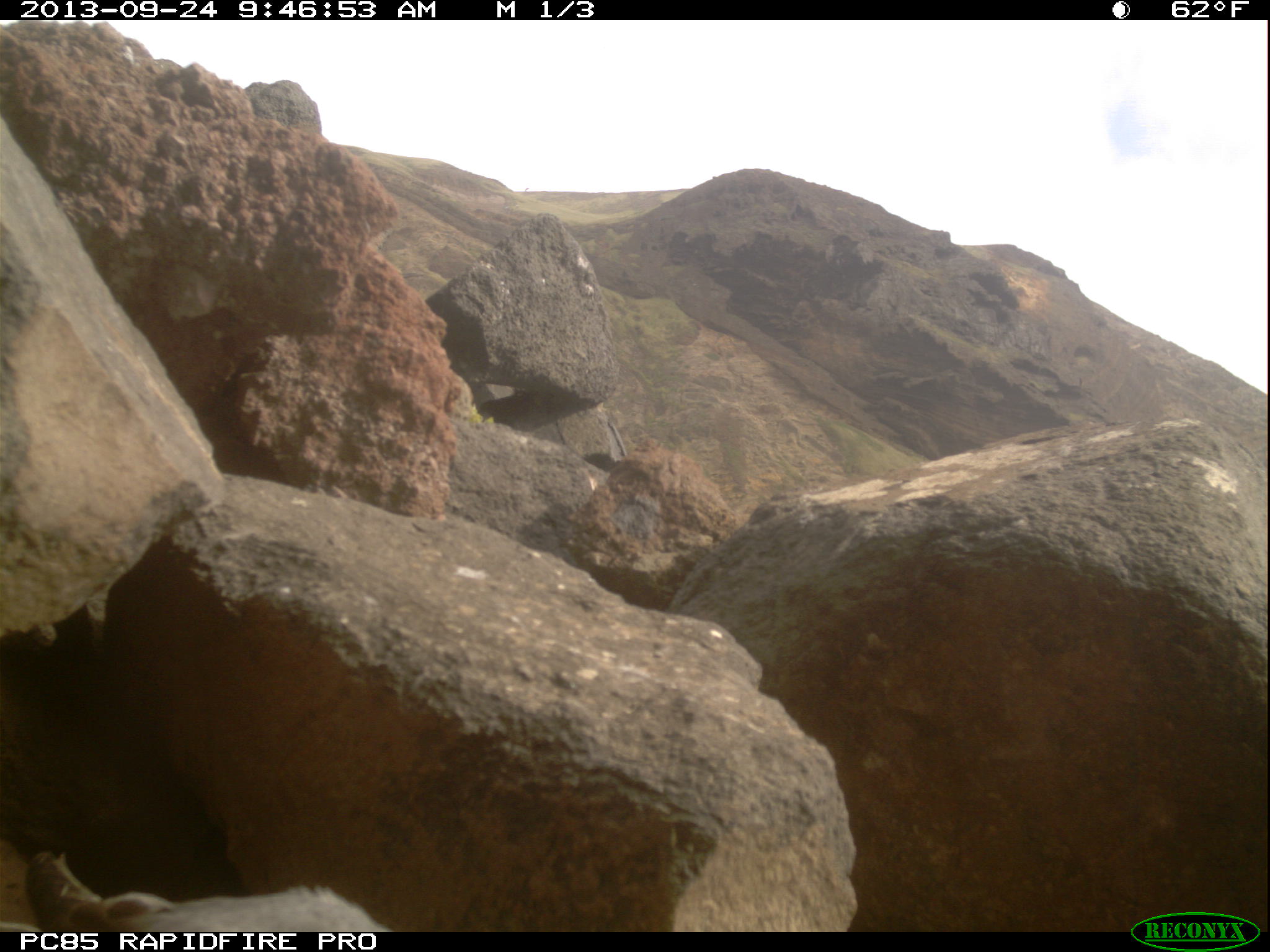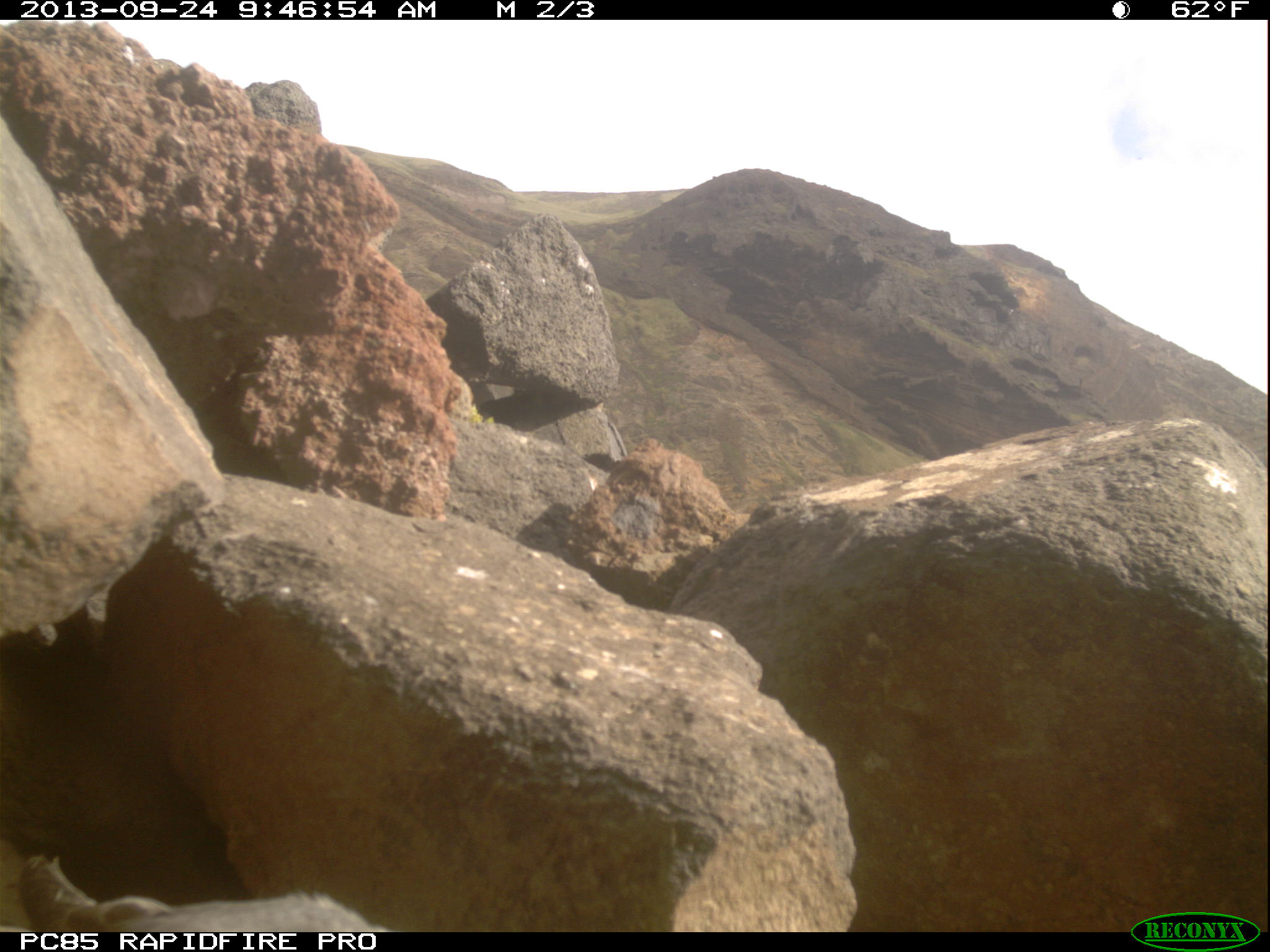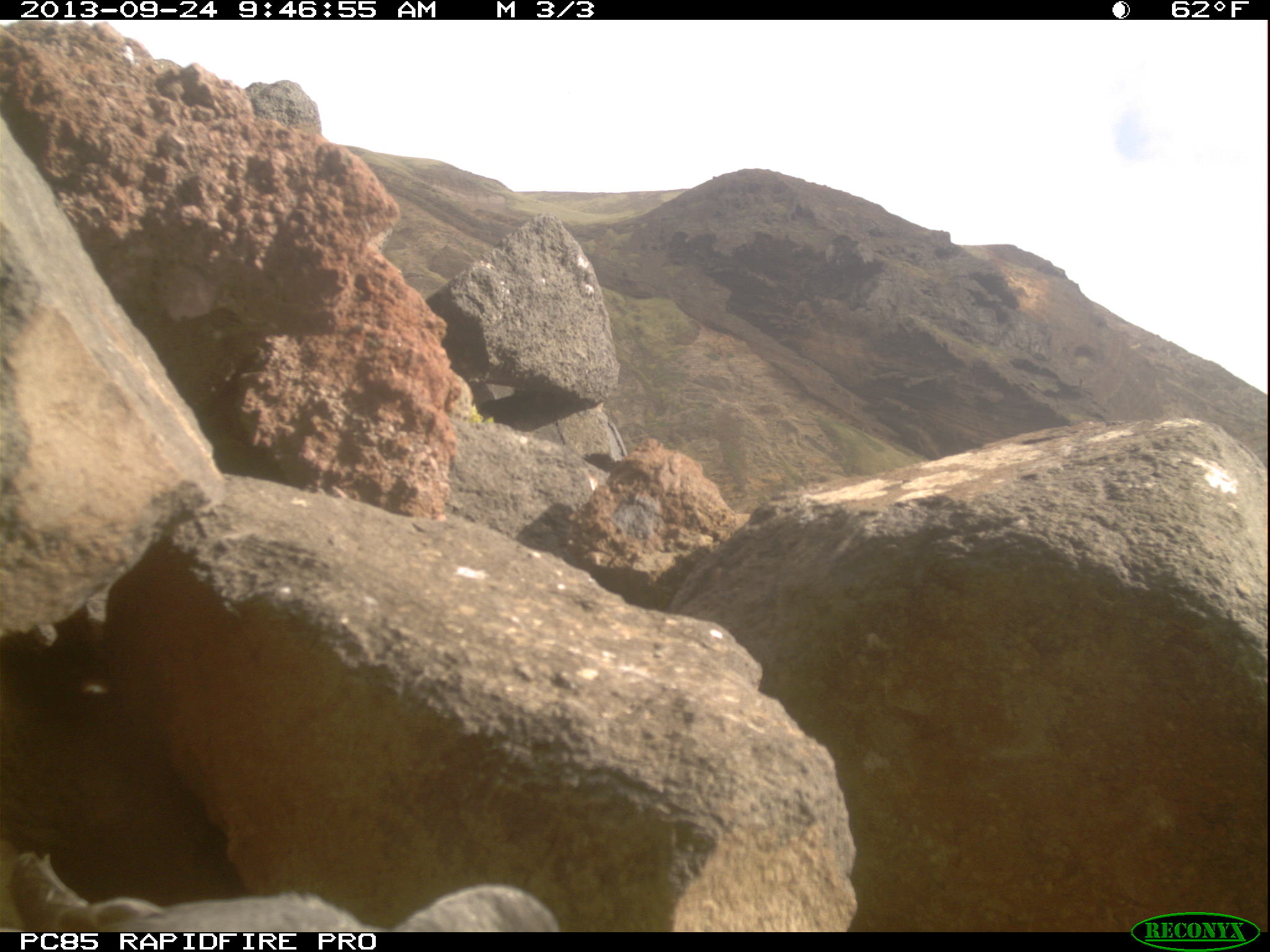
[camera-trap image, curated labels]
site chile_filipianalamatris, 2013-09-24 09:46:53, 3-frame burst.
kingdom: Animalia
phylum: Chordata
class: Aves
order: Procellariiformes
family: Procellariidae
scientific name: Procellariidae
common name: petrel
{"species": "petrel (Procellariidae)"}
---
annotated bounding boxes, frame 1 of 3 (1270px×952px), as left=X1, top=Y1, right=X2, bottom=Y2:
petrel: left=24, top=835, right=391, bottom=932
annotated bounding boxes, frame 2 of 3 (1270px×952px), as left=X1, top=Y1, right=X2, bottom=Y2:
petrel: left=19, top=834, right=379, bottom=930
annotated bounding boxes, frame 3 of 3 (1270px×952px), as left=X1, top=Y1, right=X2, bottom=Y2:
petrel: left=0, top=829, right=564, bottom=929